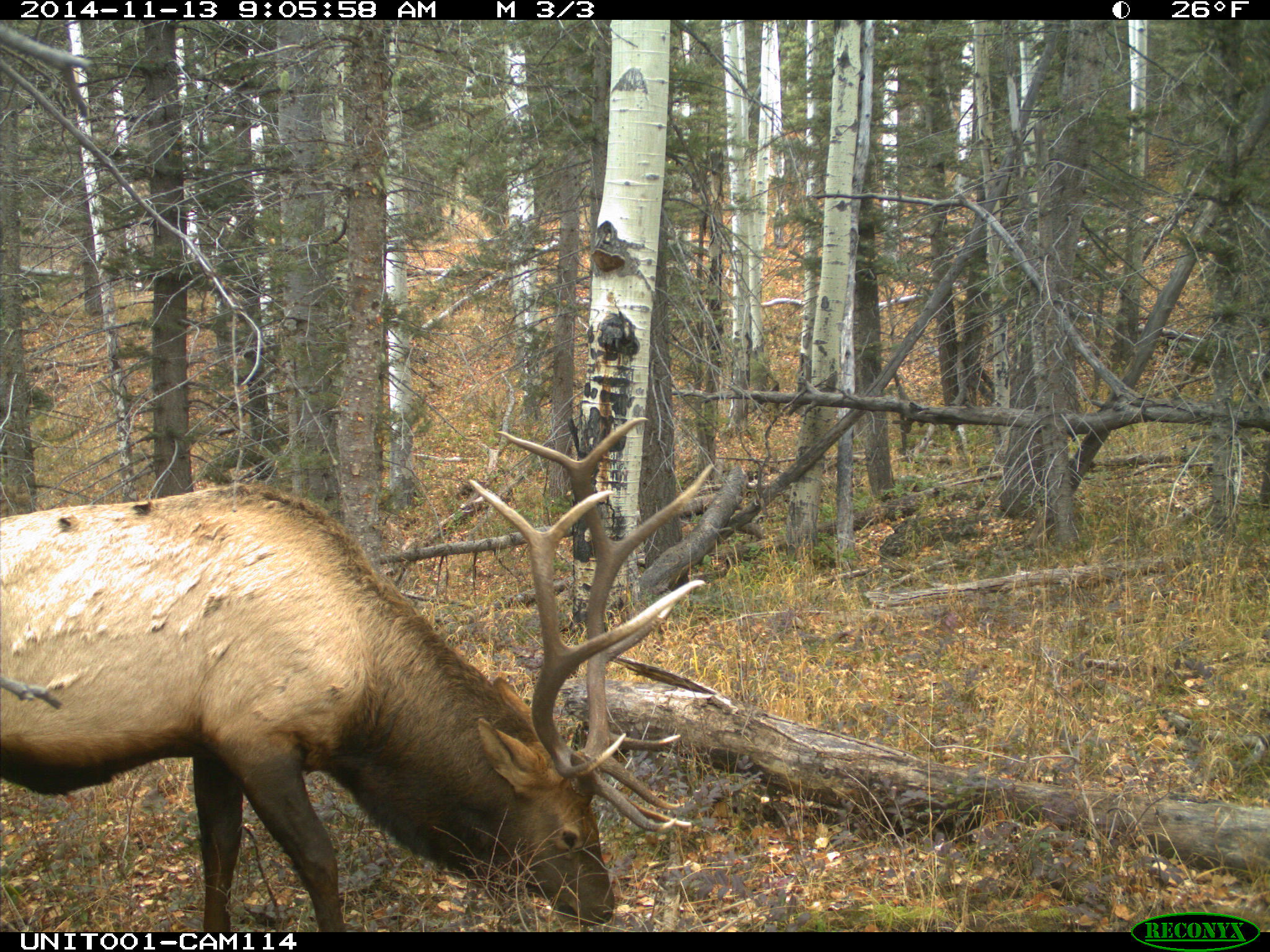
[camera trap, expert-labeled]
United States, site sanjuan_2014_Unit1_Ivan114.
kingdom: Animalia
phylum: Chordata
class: Mammalia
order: Artiodactyla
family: Cervidae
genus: Cervus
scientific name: Cervus elaphus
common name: red deer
Cervus elaphus (red deer).